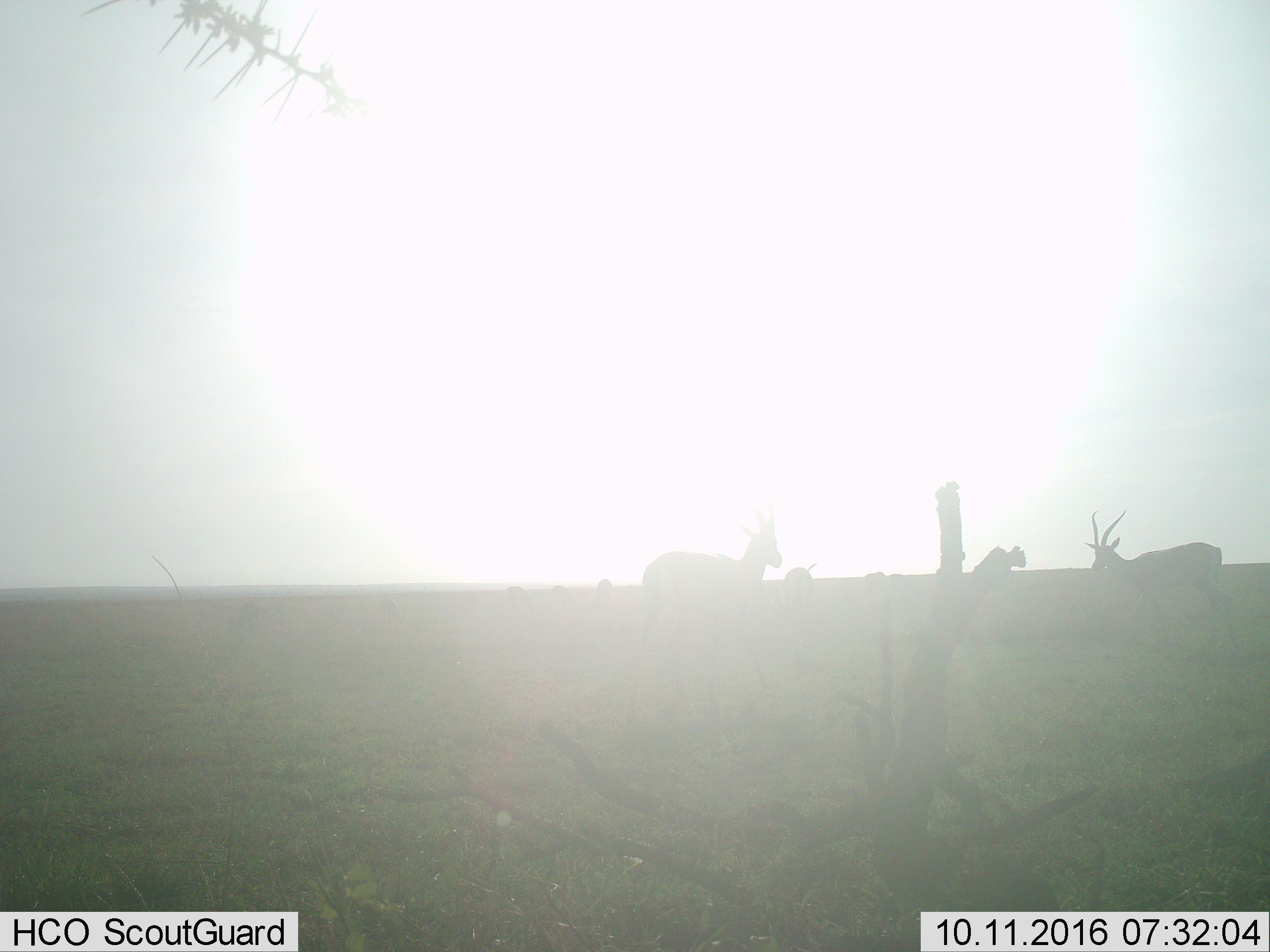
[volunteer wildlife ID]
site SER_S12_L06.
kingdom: Animalia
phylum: Chordata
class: Mammalia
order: Artiodactyla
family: Bovidae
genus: Eudorcas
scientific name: Eudorcas thomsonii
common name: thomson's gazelle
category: gazellethomsons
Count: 4.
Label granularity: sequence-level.